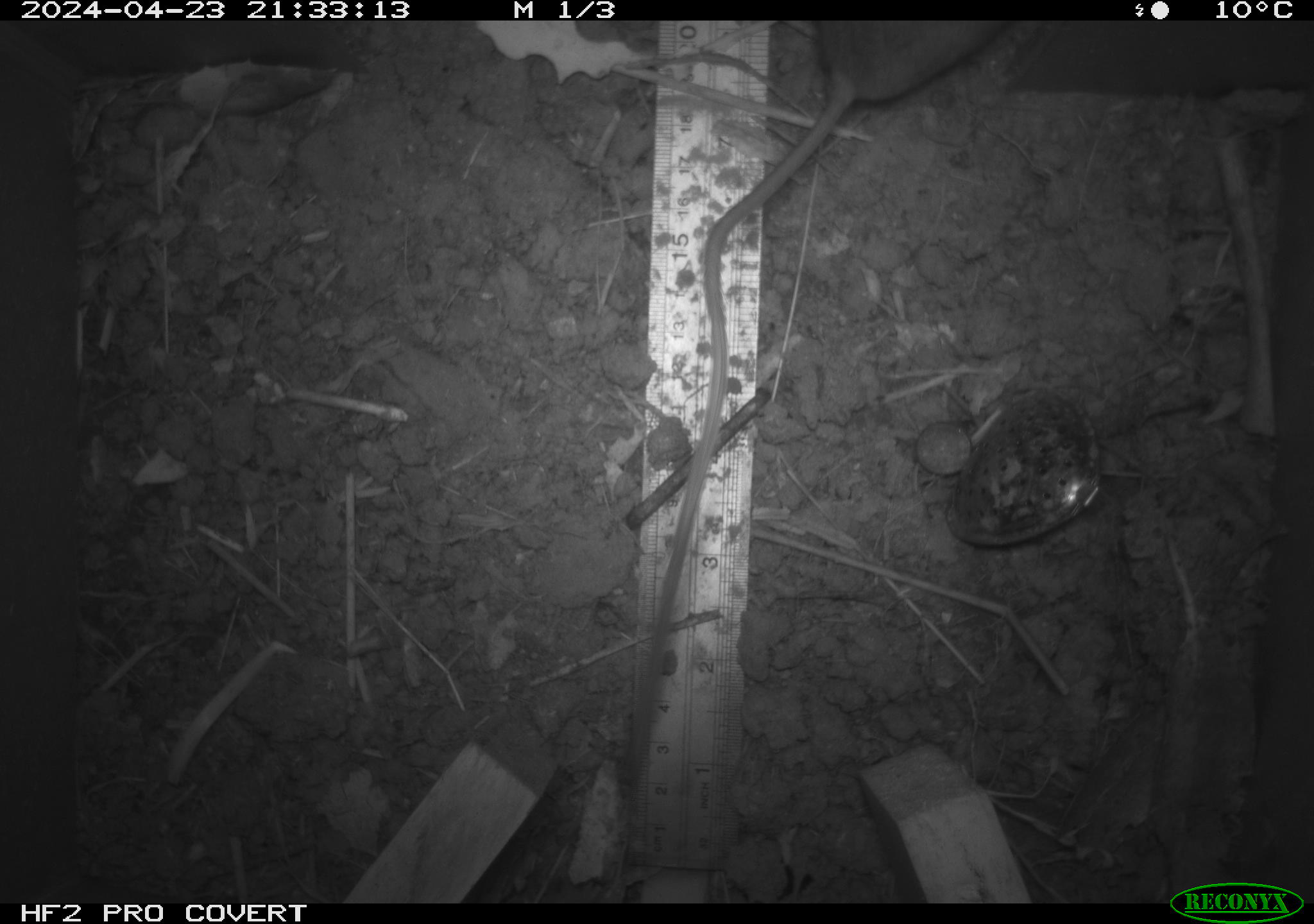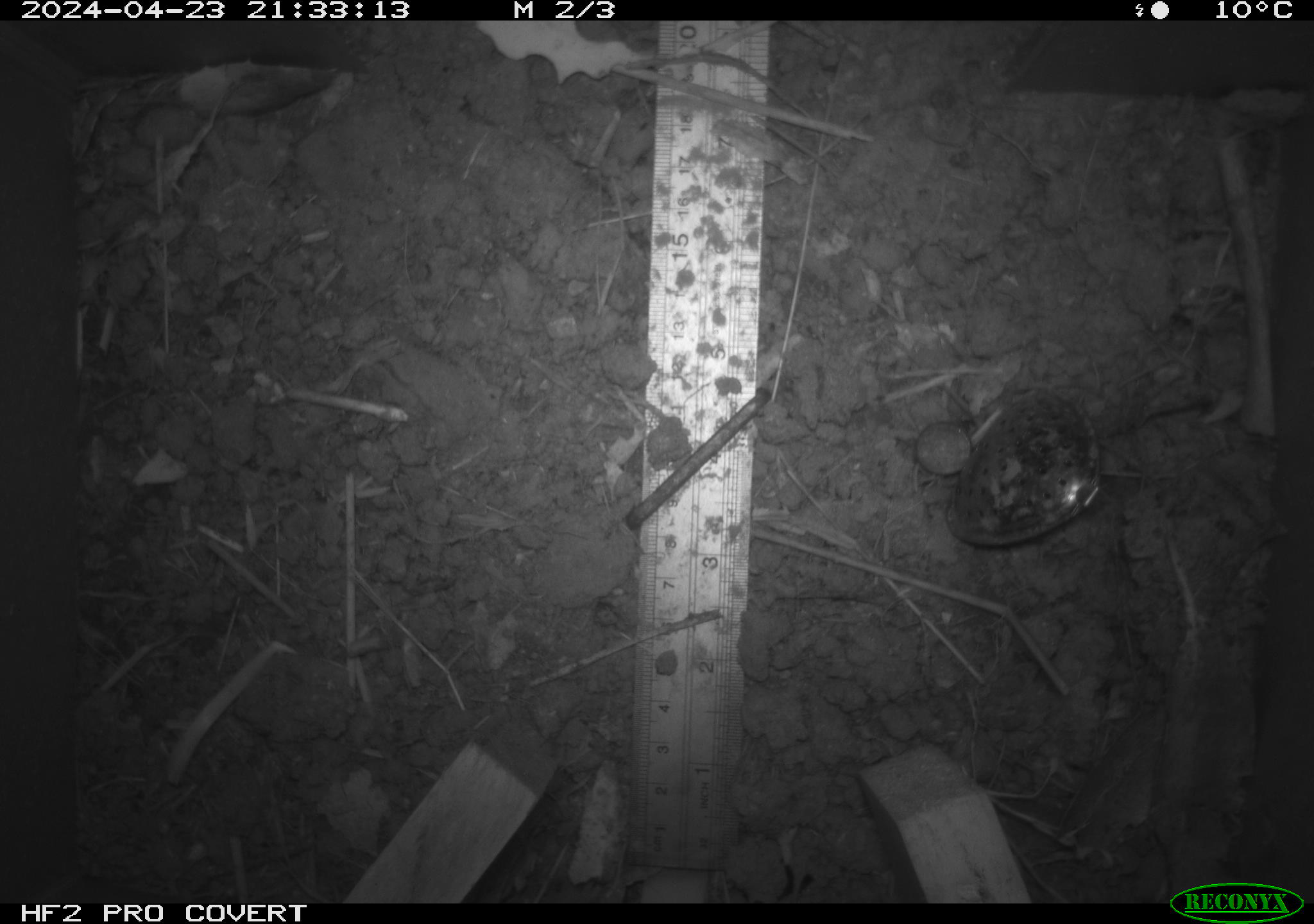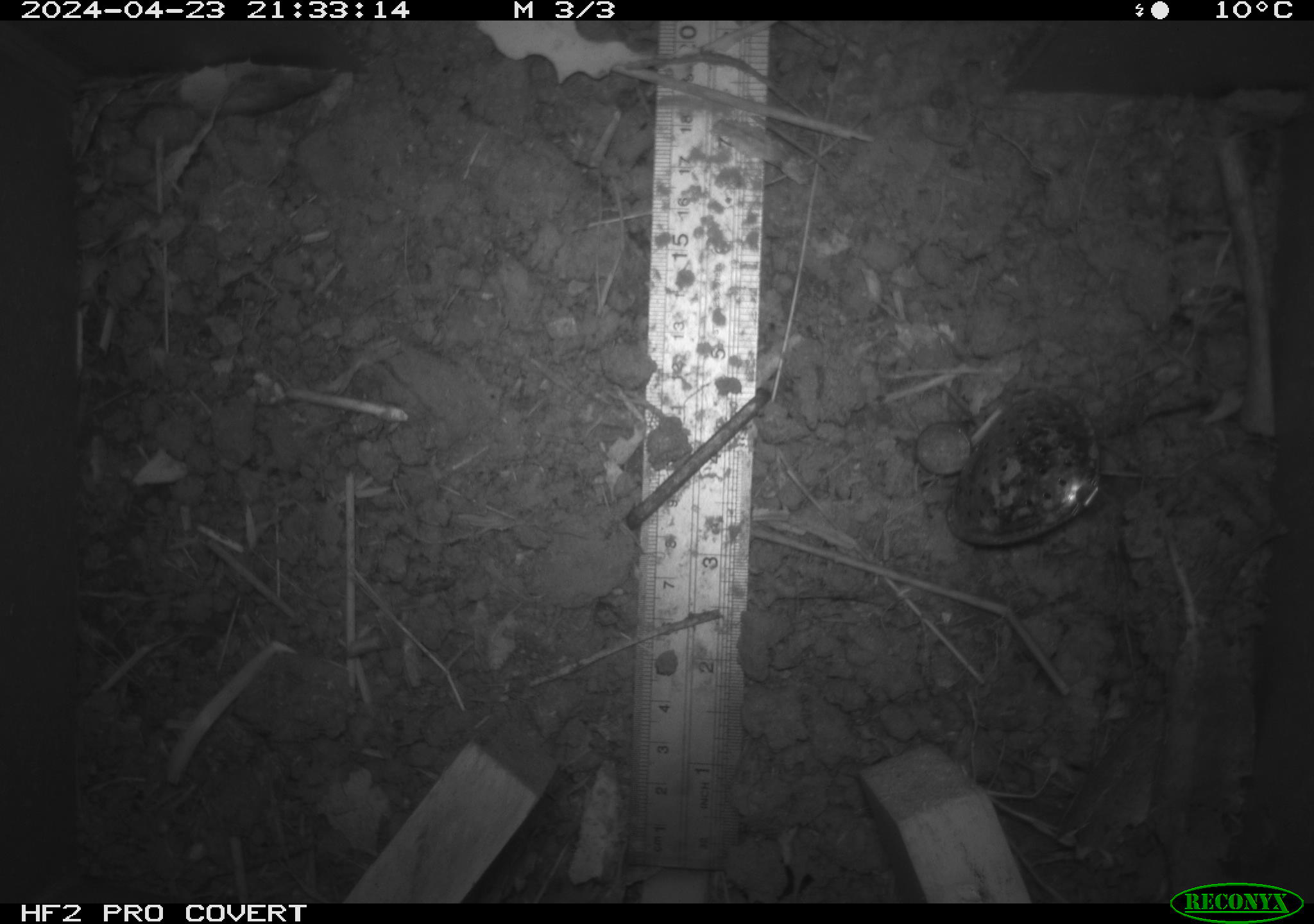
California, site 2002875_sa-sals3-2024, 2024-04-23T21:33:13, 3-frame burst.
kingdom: Animalia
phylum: Chordata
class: Mammalia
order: Rodentia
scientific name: Rodentia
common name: mouse species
Mouse species (Rodentia).